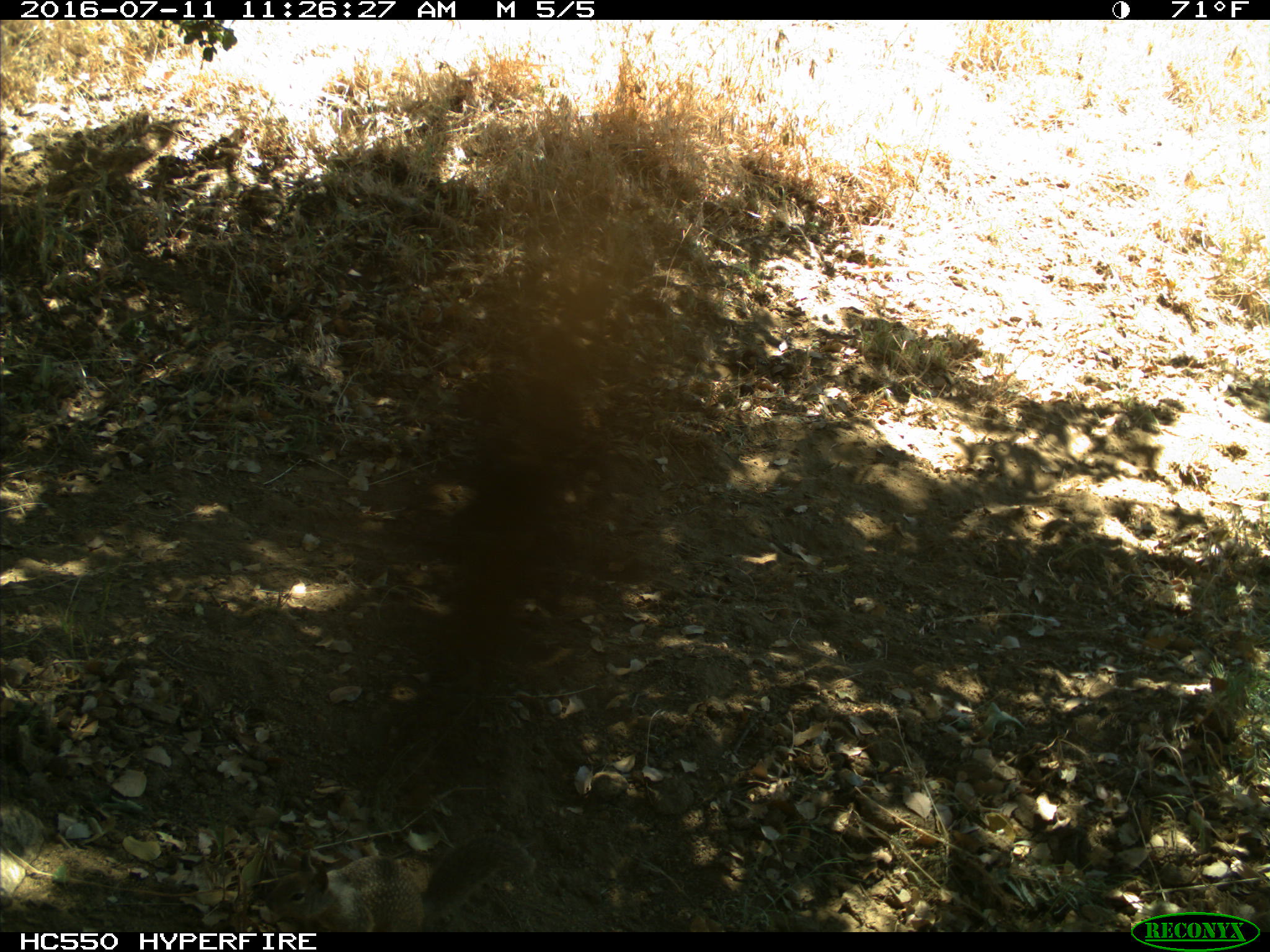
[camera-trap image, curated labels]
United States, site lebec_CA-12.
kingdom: Animalia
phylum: Chordata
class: Mammalia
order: Rodentia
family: Sciuridae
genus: Otospermophilus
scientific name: Otospermophilus beecheyi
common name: california ground squirrel